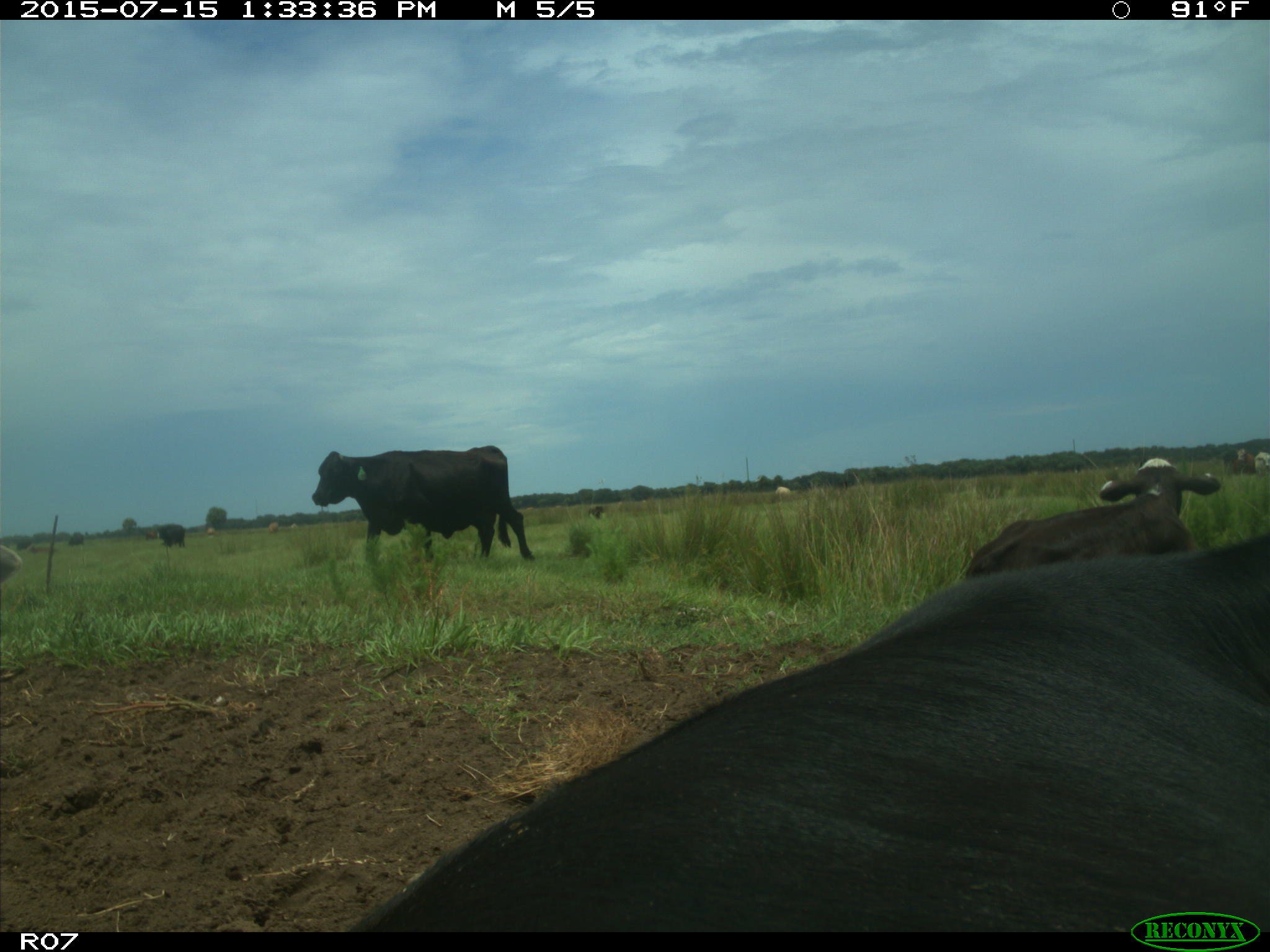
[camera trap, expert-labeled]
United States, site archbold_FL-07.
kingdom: Animalia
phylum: Chordata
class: Mammalia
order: Artiodactyla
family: Bovidae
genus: Bos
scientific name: Bos taurus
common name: domestic cow